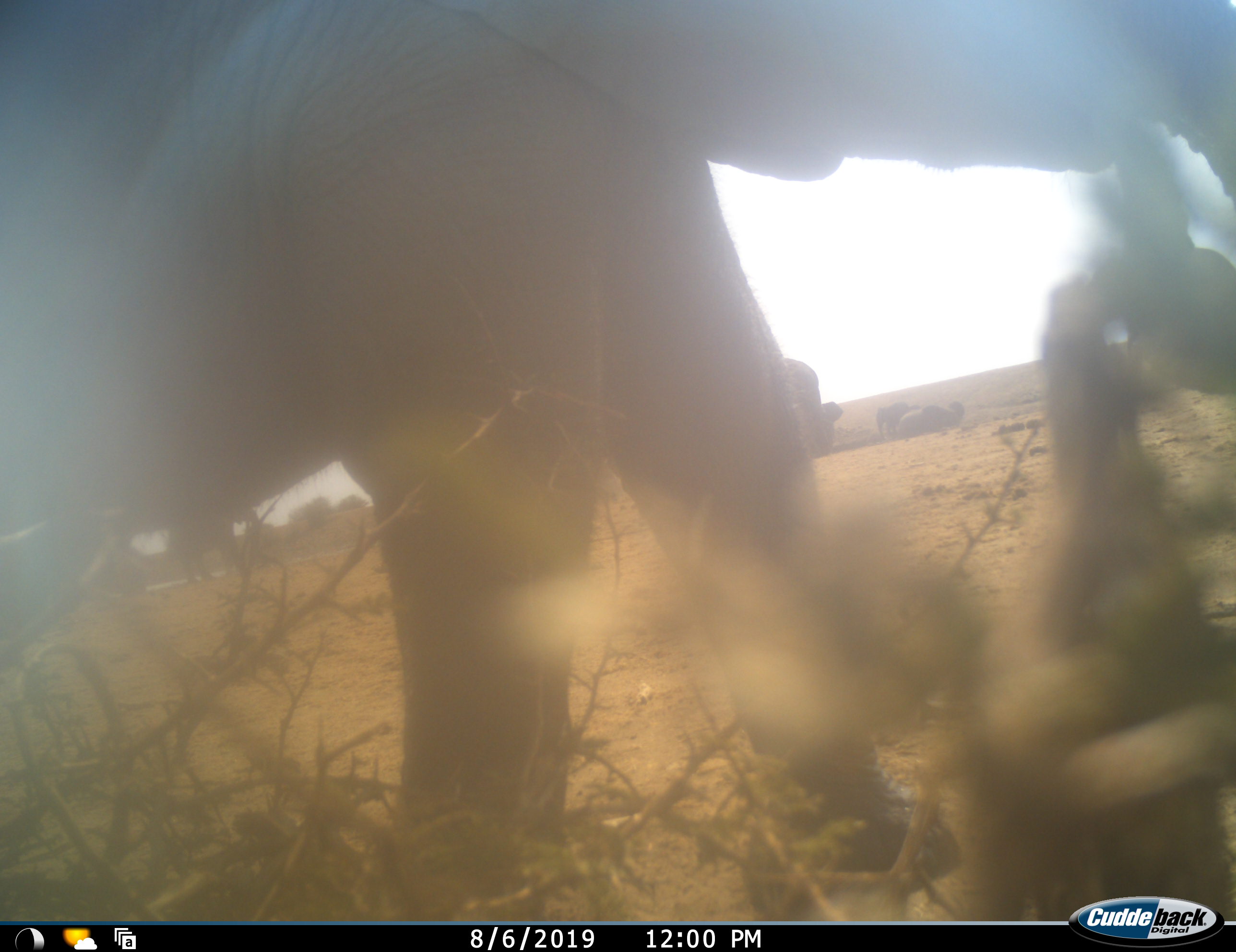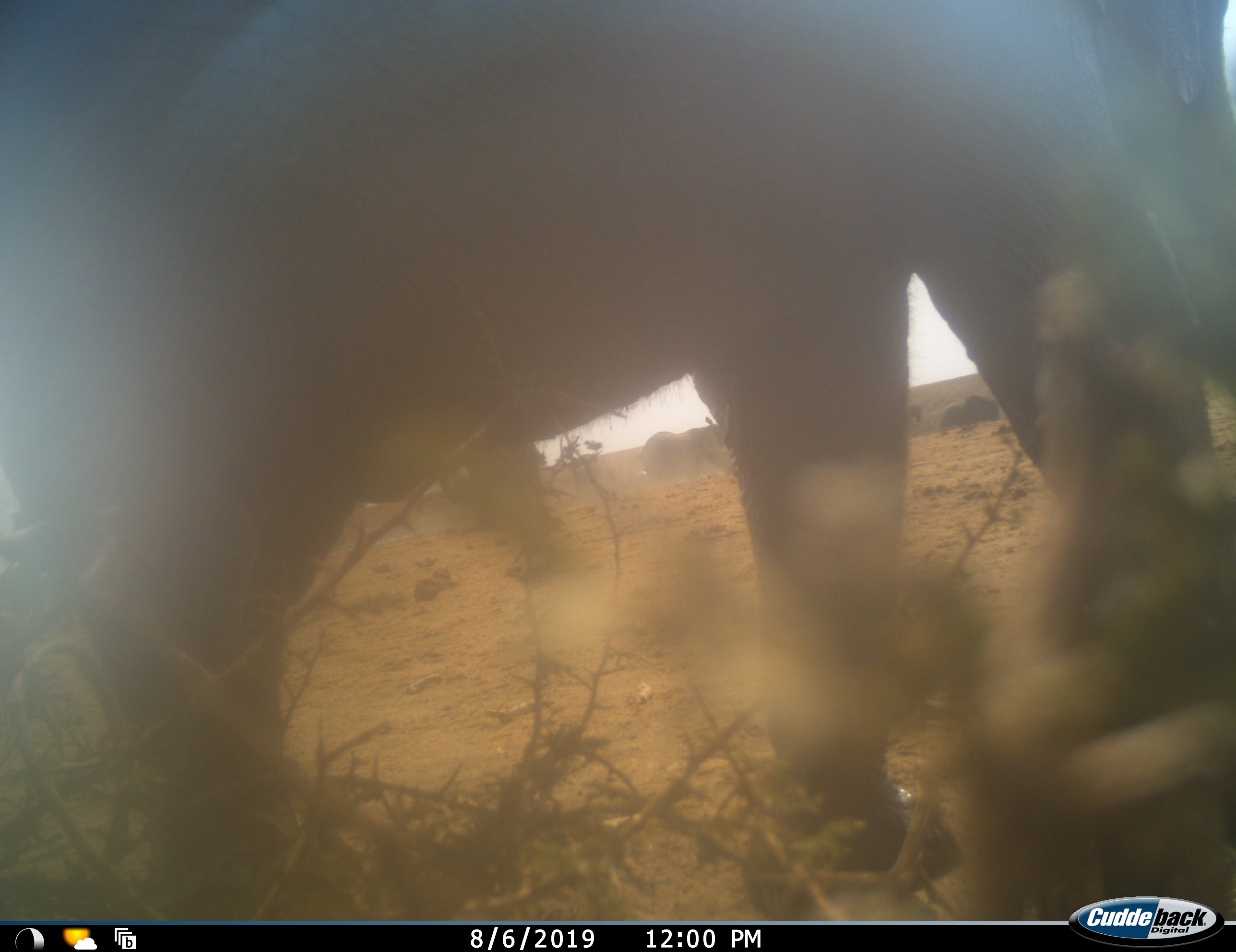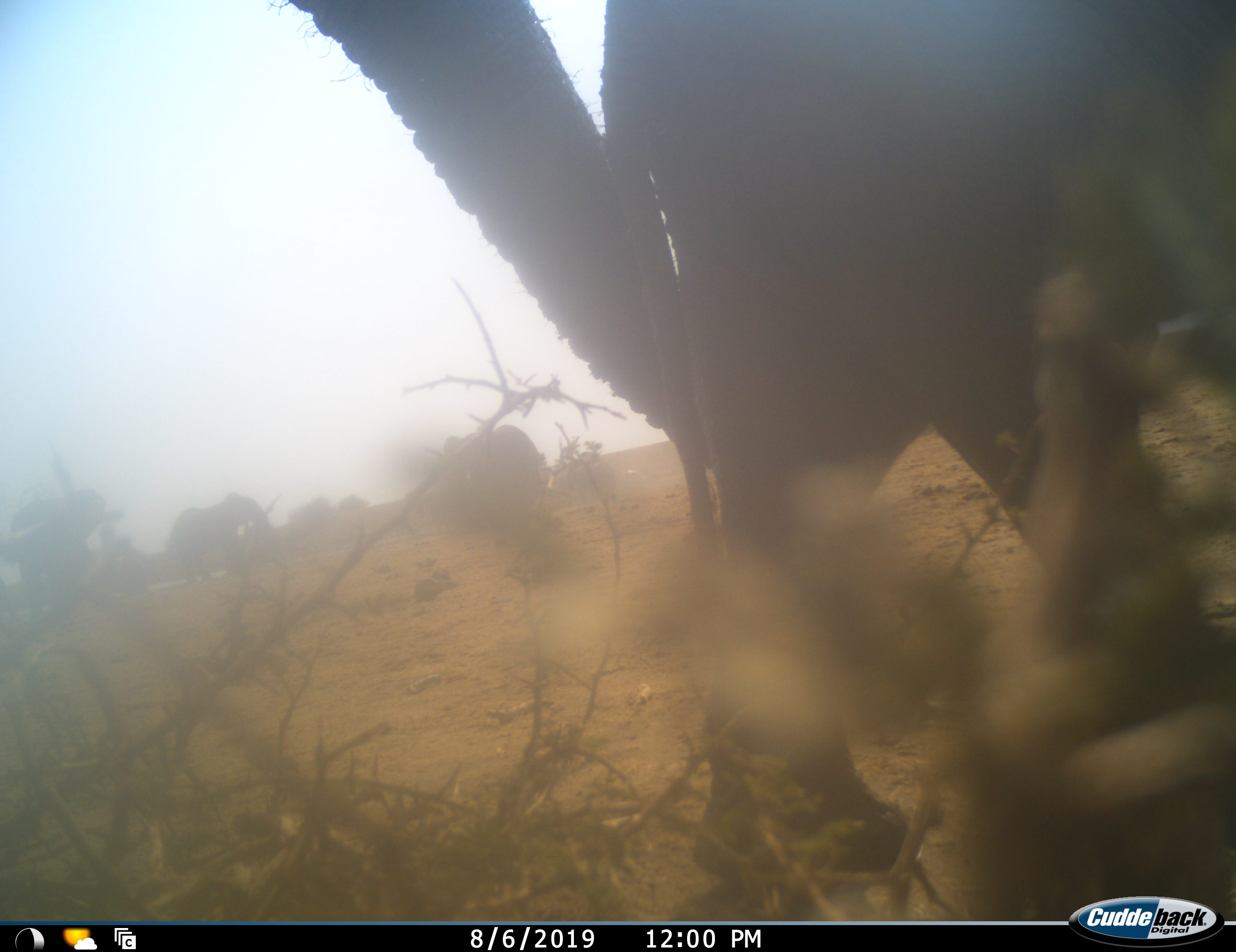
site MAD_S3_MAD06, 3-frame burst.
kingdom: Animalia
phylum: Chordata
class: Mammalia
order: Proboscidea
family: Elephantidae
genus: Loxodonta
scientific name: Loxodonta africana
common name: african bush elephant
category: elephant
Elephant (african bush elephant) (Loxodonta africana), count 2. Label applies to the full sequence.